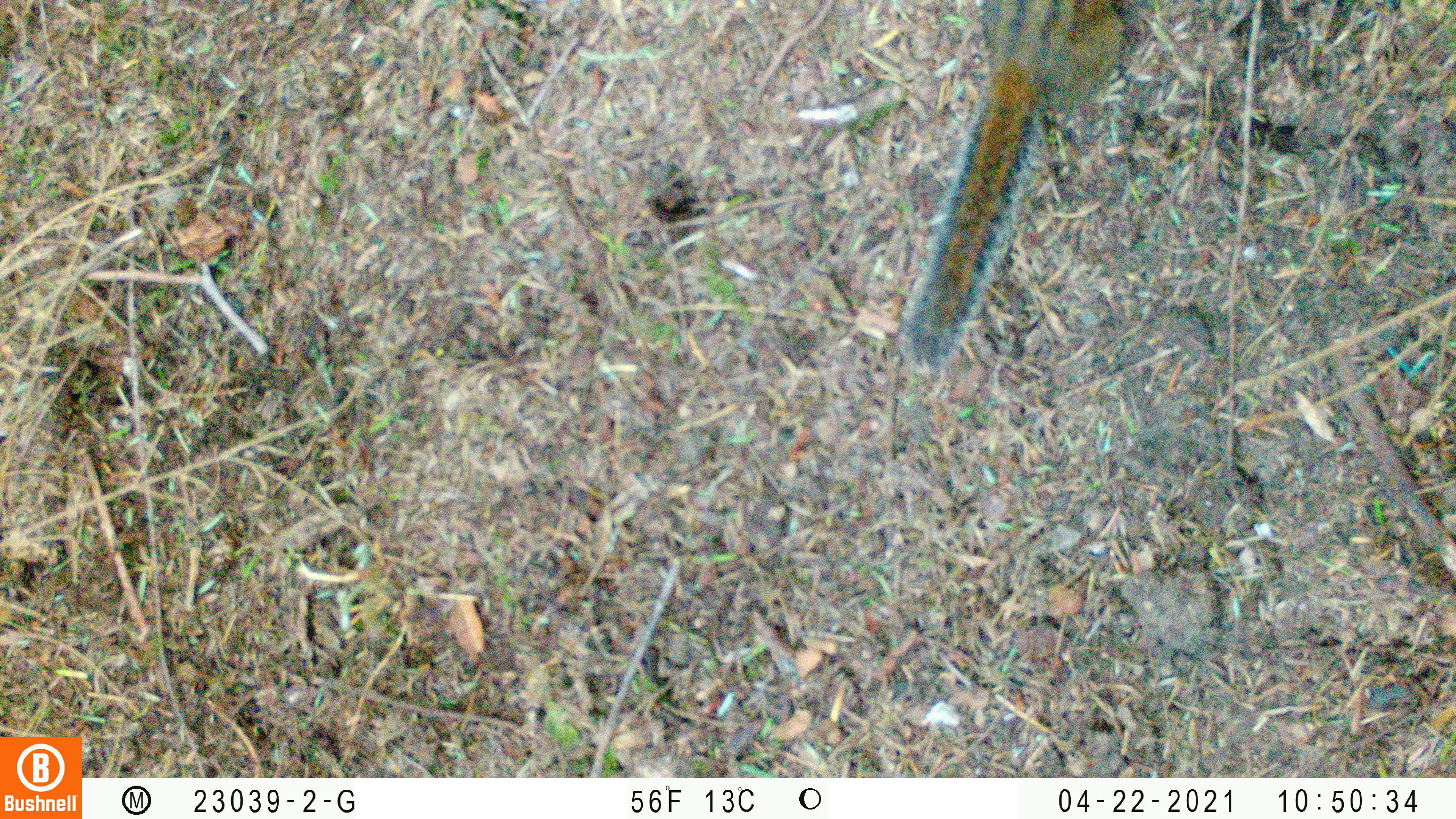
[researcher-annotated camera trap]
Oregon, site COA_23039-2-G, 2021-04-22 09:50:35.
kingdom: Animalia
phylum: Chordata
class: Mammalia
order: Rodentia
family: Sciuridae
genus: Neotamias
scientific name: Neotamias townsendii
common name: townsend's chipmunk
Townsend's chipmunk (Neotamias townsendii).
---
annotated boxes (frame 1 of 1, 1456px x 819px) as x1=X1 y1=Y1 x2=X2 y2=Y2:
townsend's chipmunk: x1=872 y1=0 x2=1164 y2=384